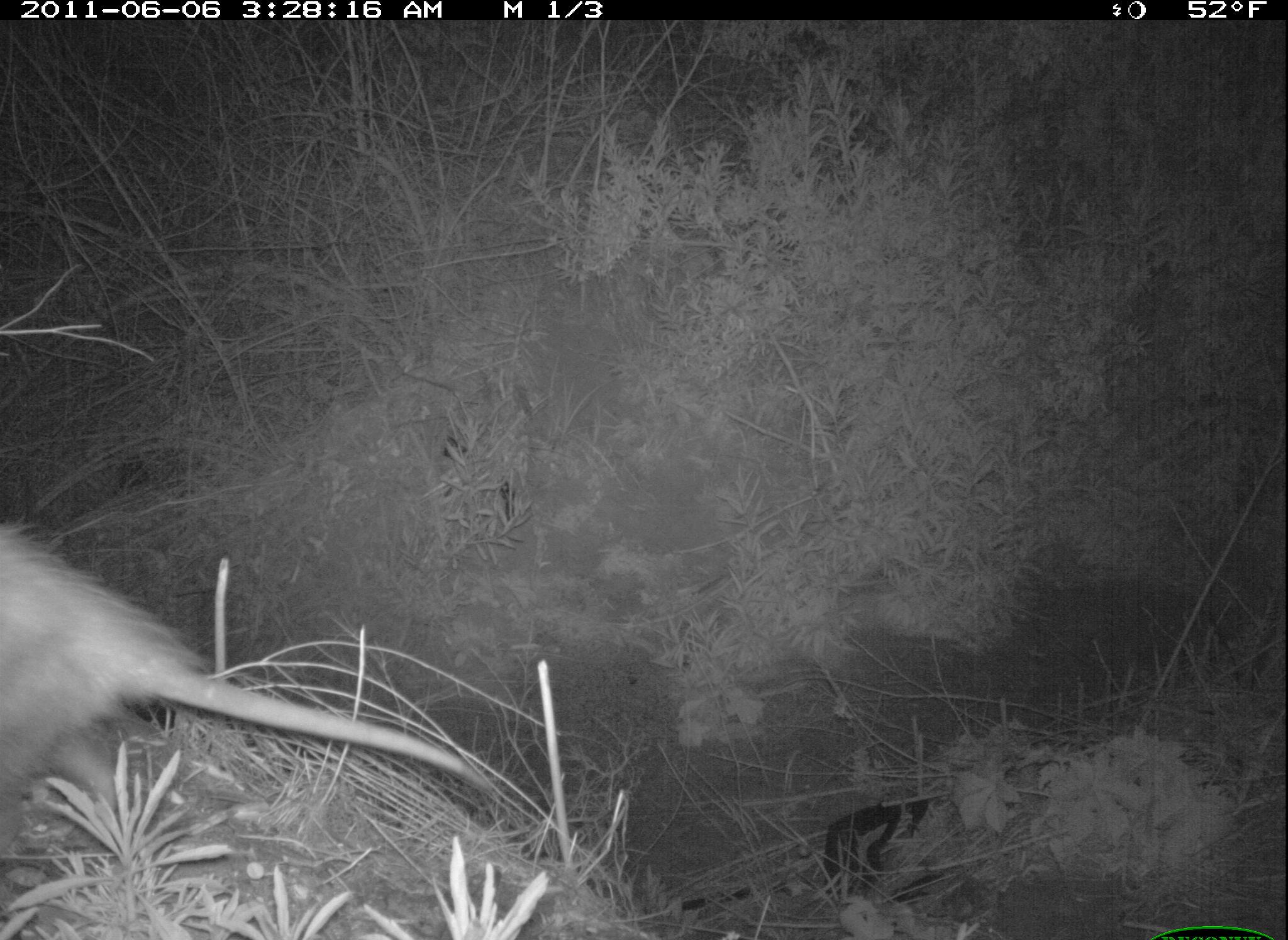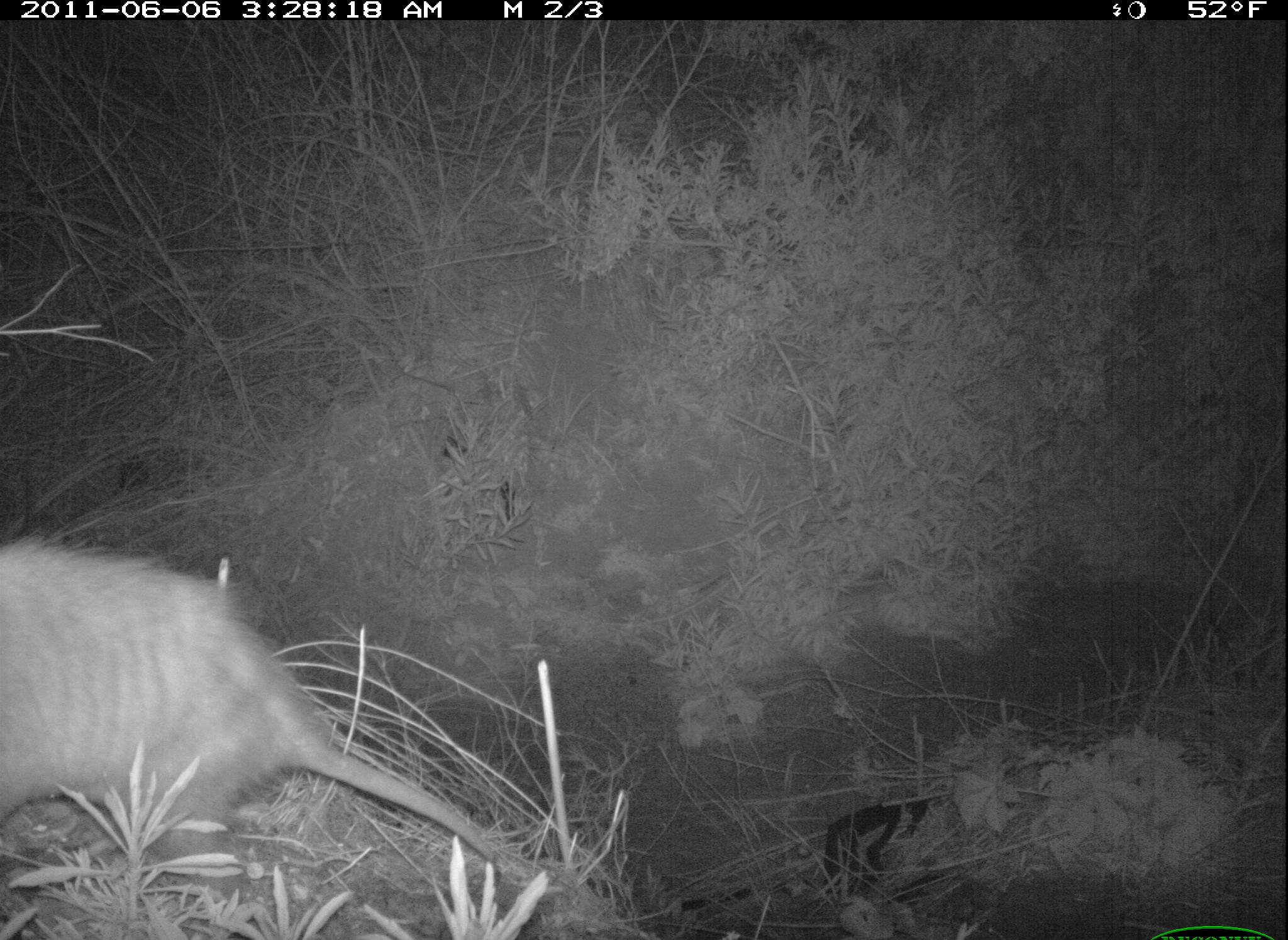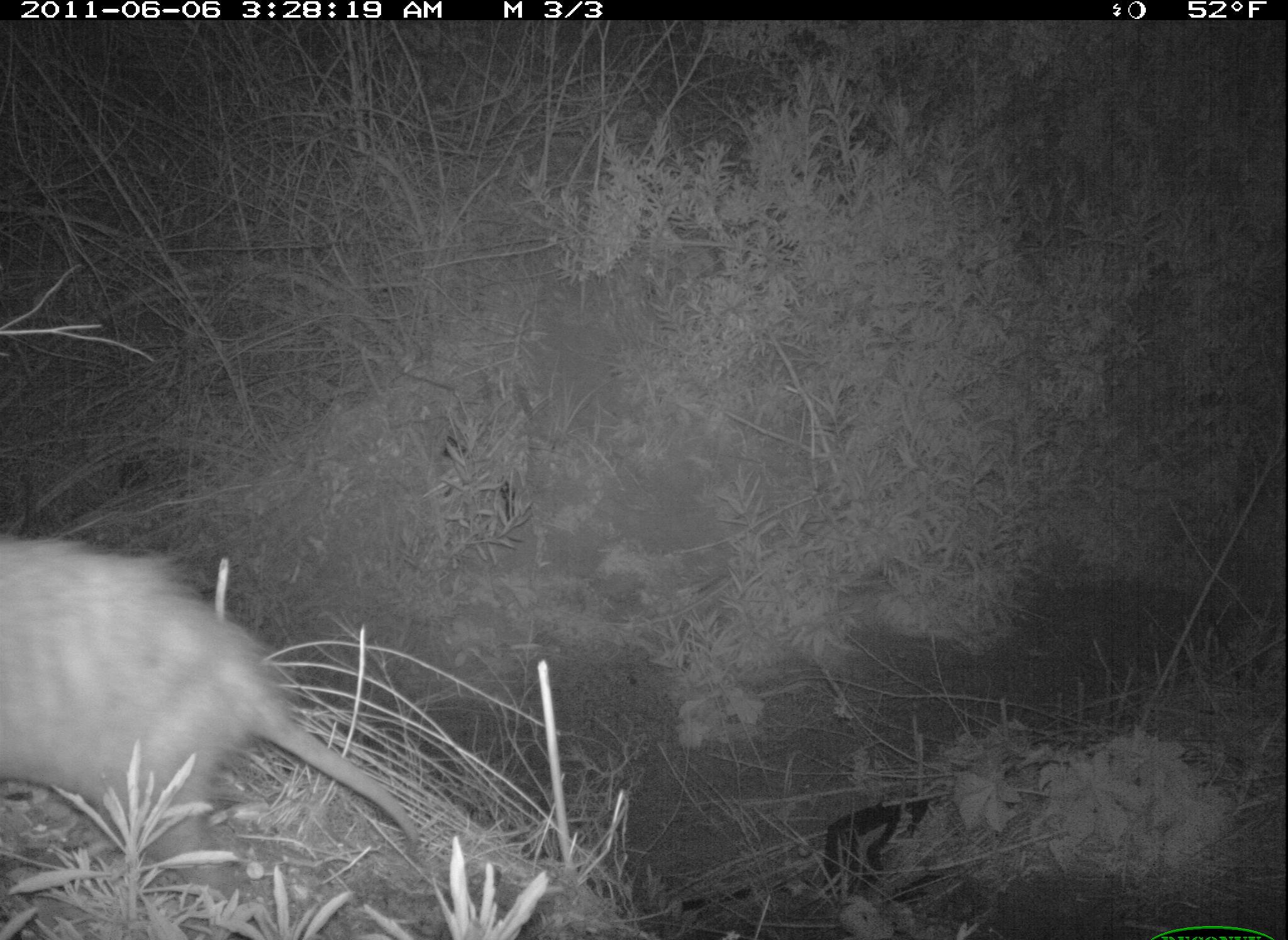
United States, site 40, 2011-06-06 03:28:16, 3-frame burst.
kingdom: Animalia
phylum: Chordata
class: Mammalia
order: Didelphimorphia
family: Didelphidae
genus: Didelphis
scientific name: Didelphis virginiana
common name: virginia opossum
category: opossum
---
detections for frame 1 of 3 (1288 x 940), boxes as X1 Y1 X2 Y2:
opossum: 10 512 517 868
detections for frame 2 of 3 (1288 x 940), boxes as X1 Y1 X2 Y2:
opossum: 3 533 504 940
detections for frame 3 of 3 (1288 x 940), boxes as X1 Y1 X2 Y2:
opossum: 8 530 454 857